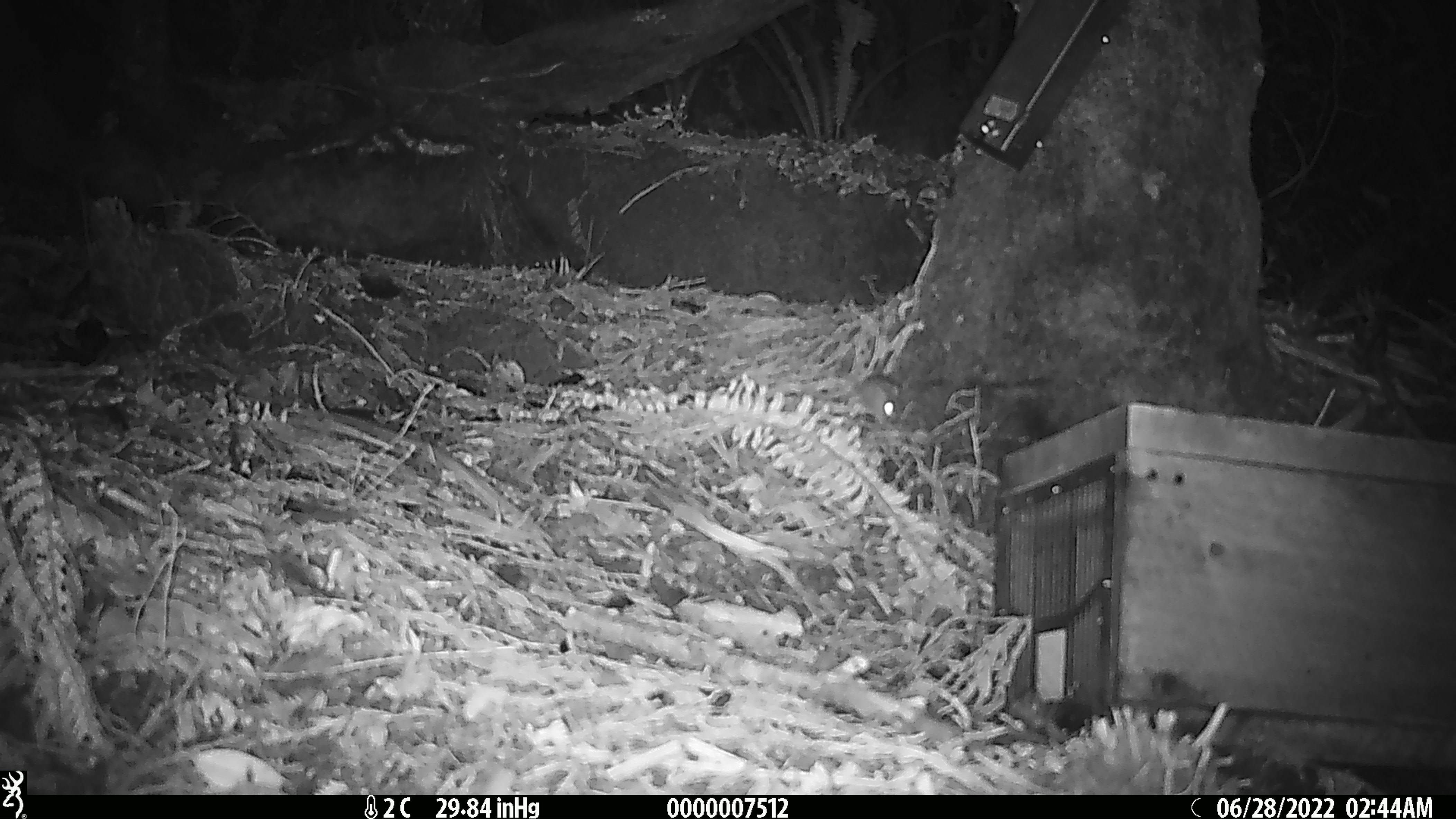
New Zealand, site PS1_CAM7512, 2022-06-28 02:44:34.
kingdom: Animalia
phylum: Chordata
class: Mammalia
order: Rodentia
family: Muridae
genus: Mus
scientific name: Mus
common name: mouse